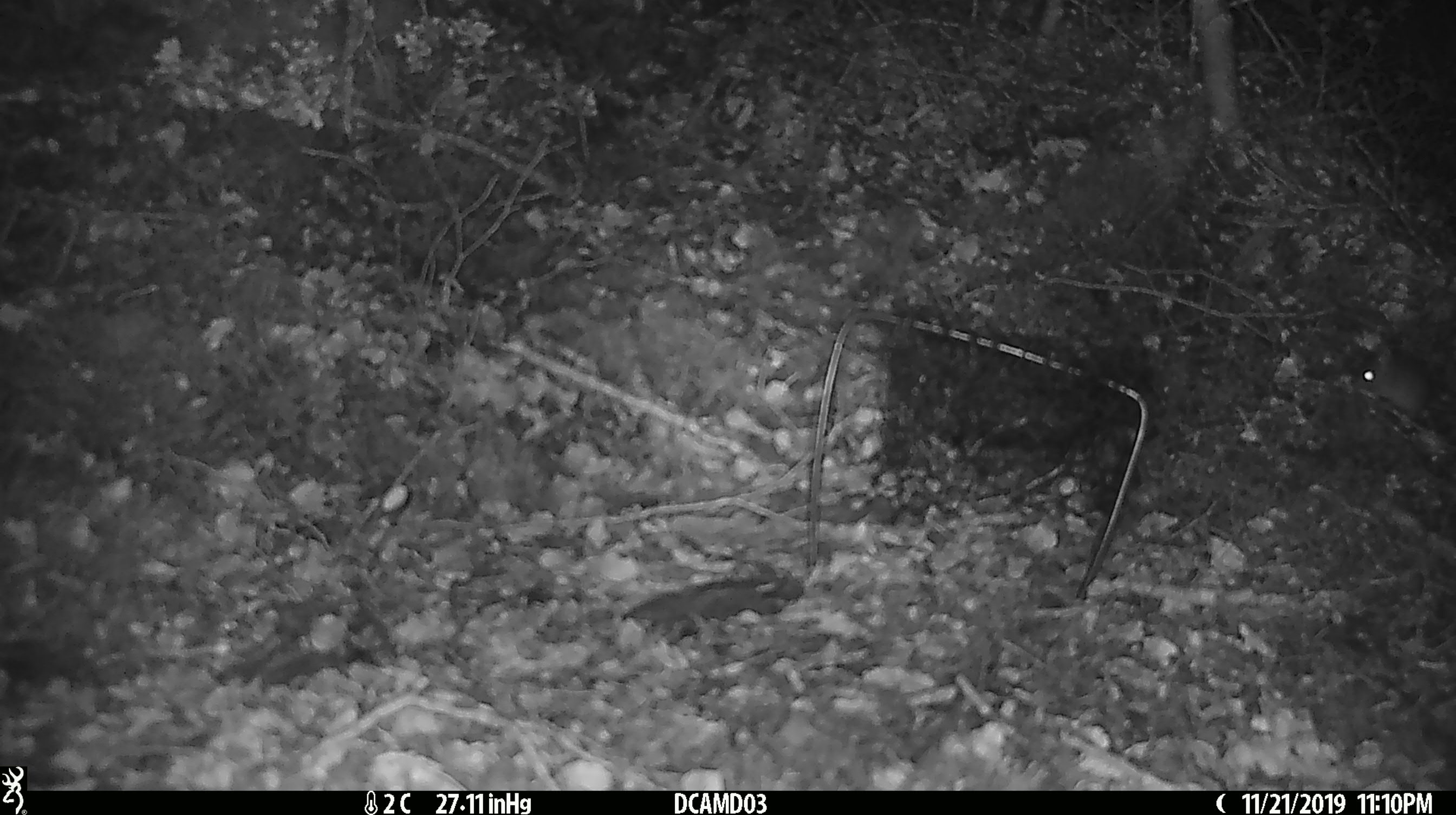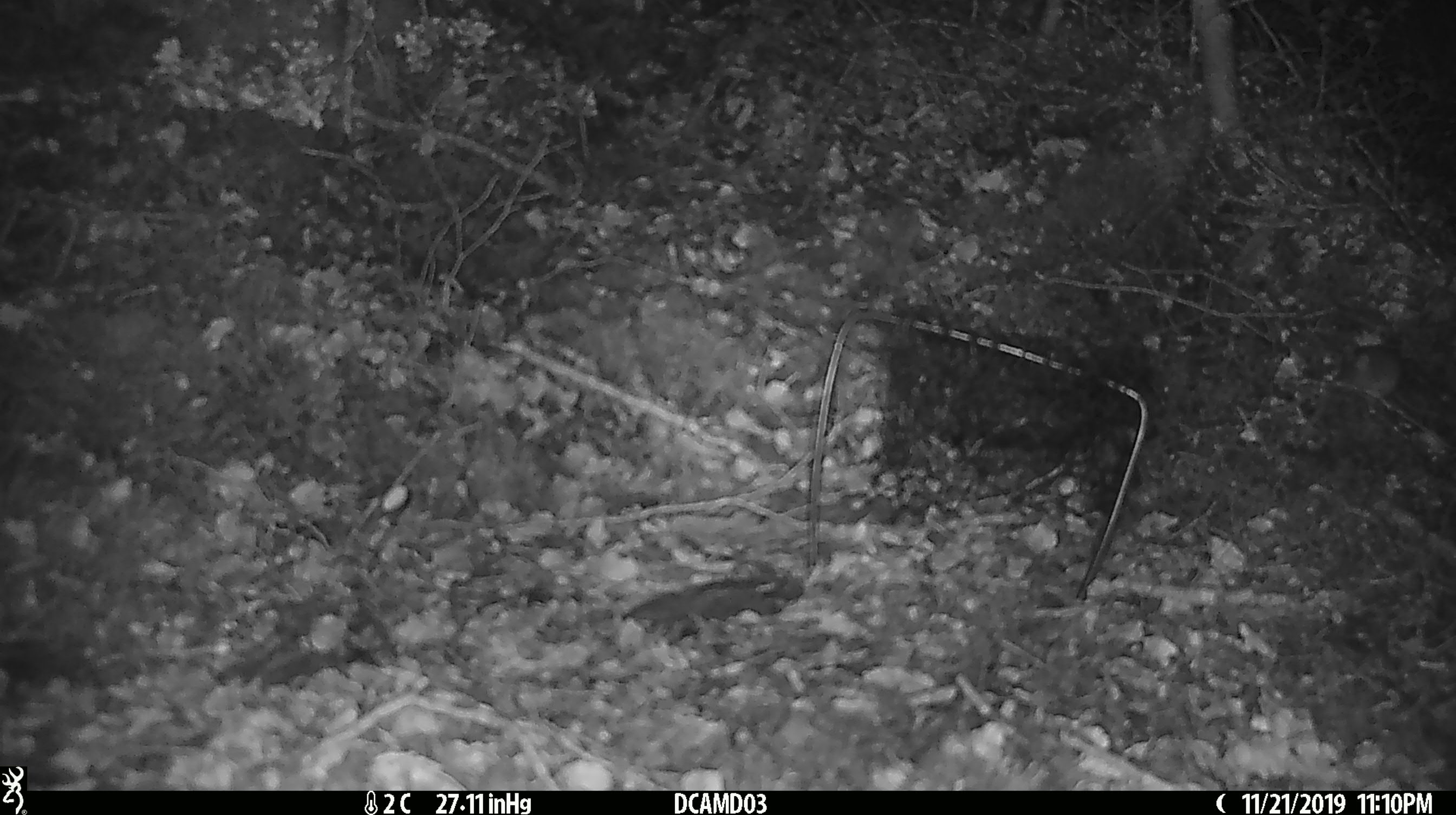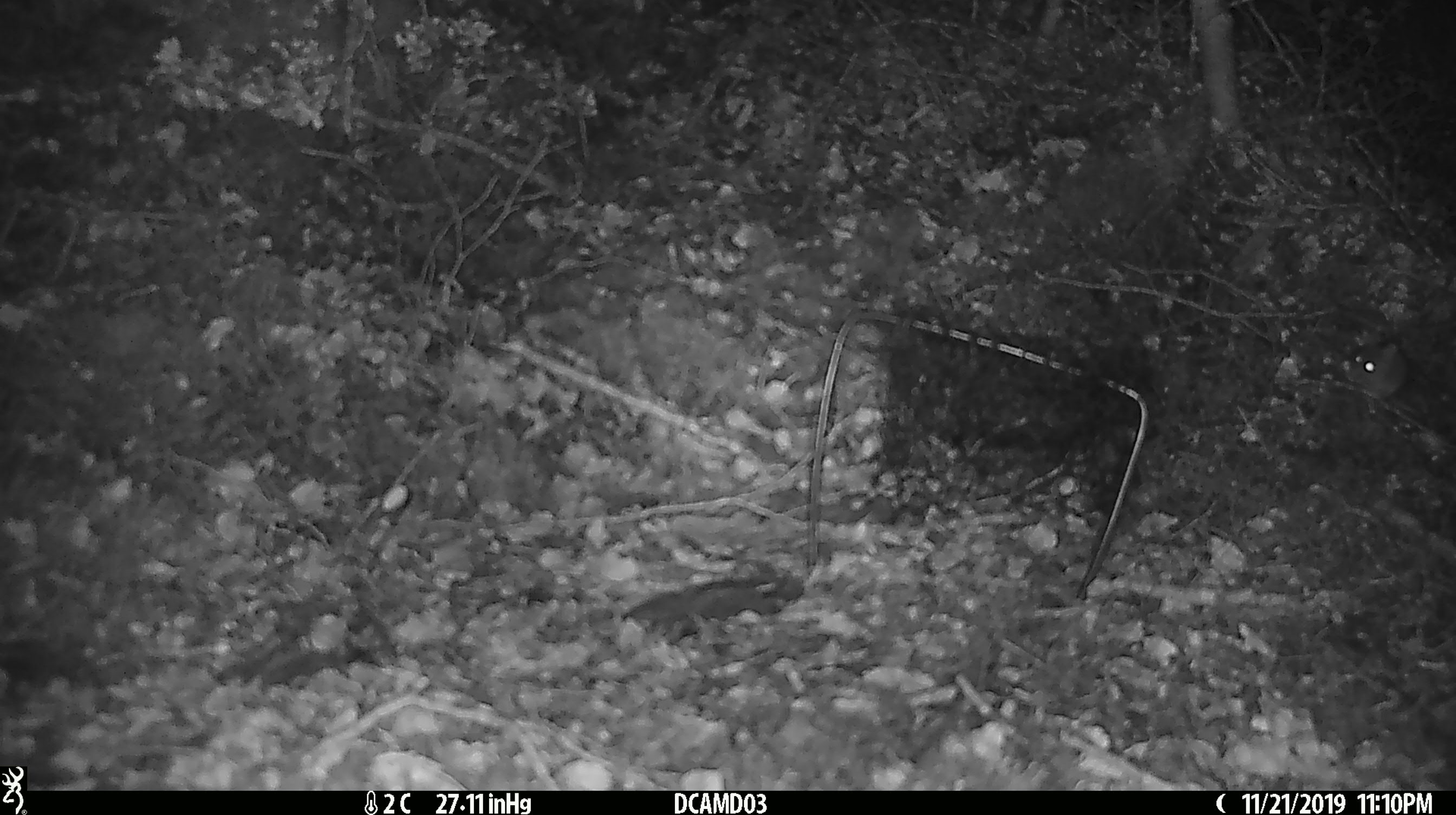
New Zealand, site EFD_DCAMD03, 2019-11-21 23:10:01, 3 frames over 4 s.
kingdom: Animalia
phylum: Chordata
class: Mammalia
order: Rodentia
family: Muridae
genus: Mus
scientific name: Mus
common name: mouse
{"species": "mouse (Mus)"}